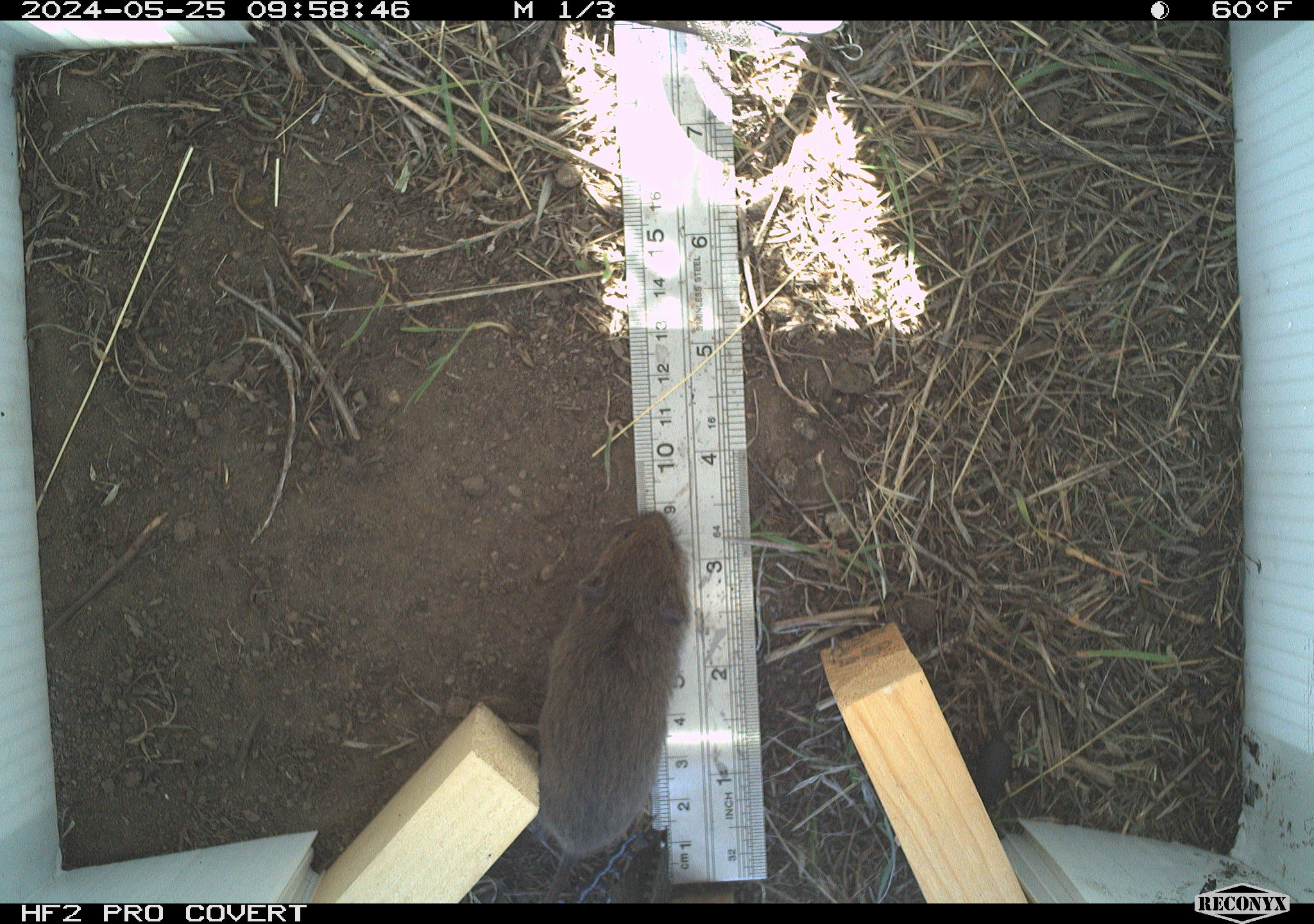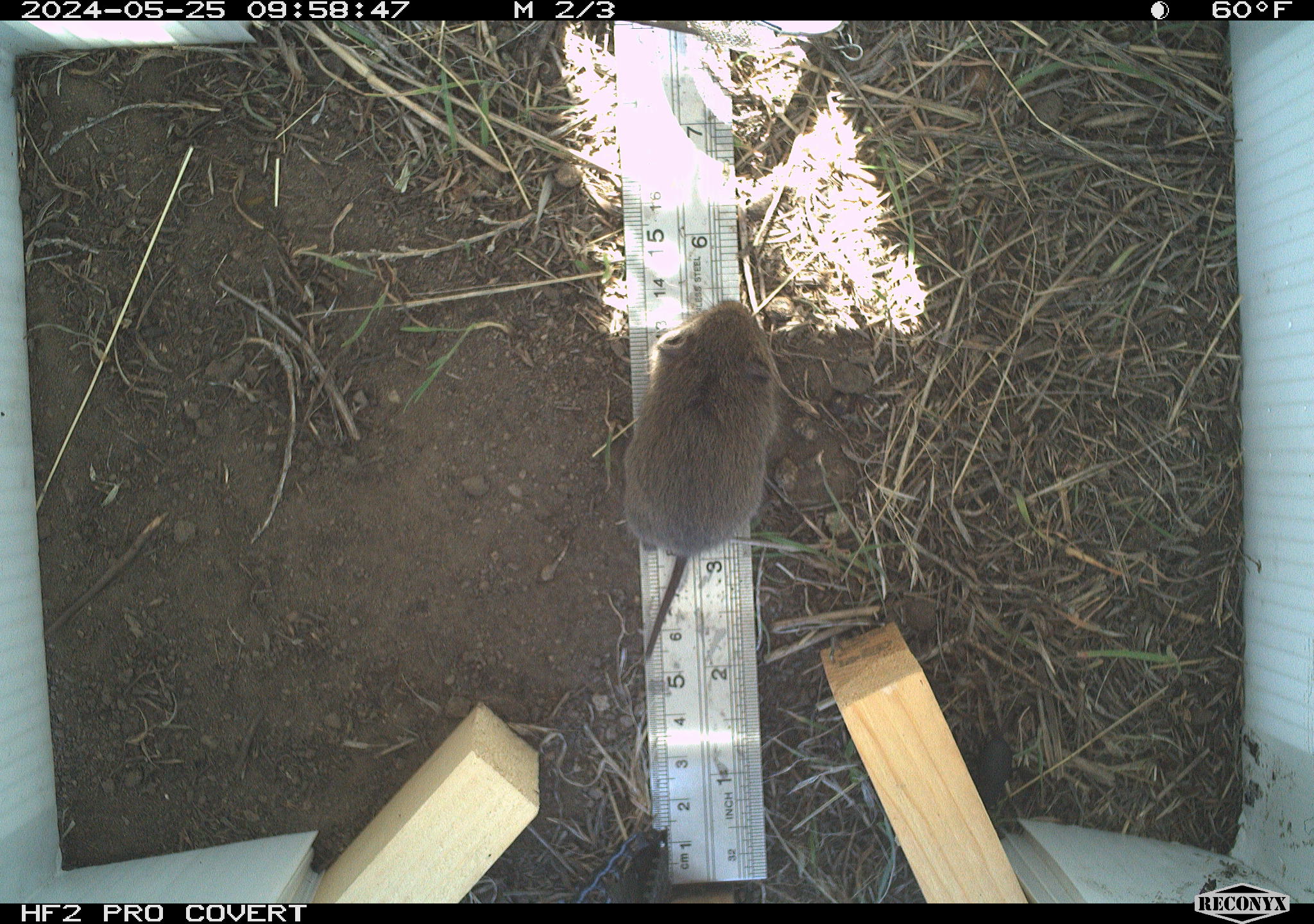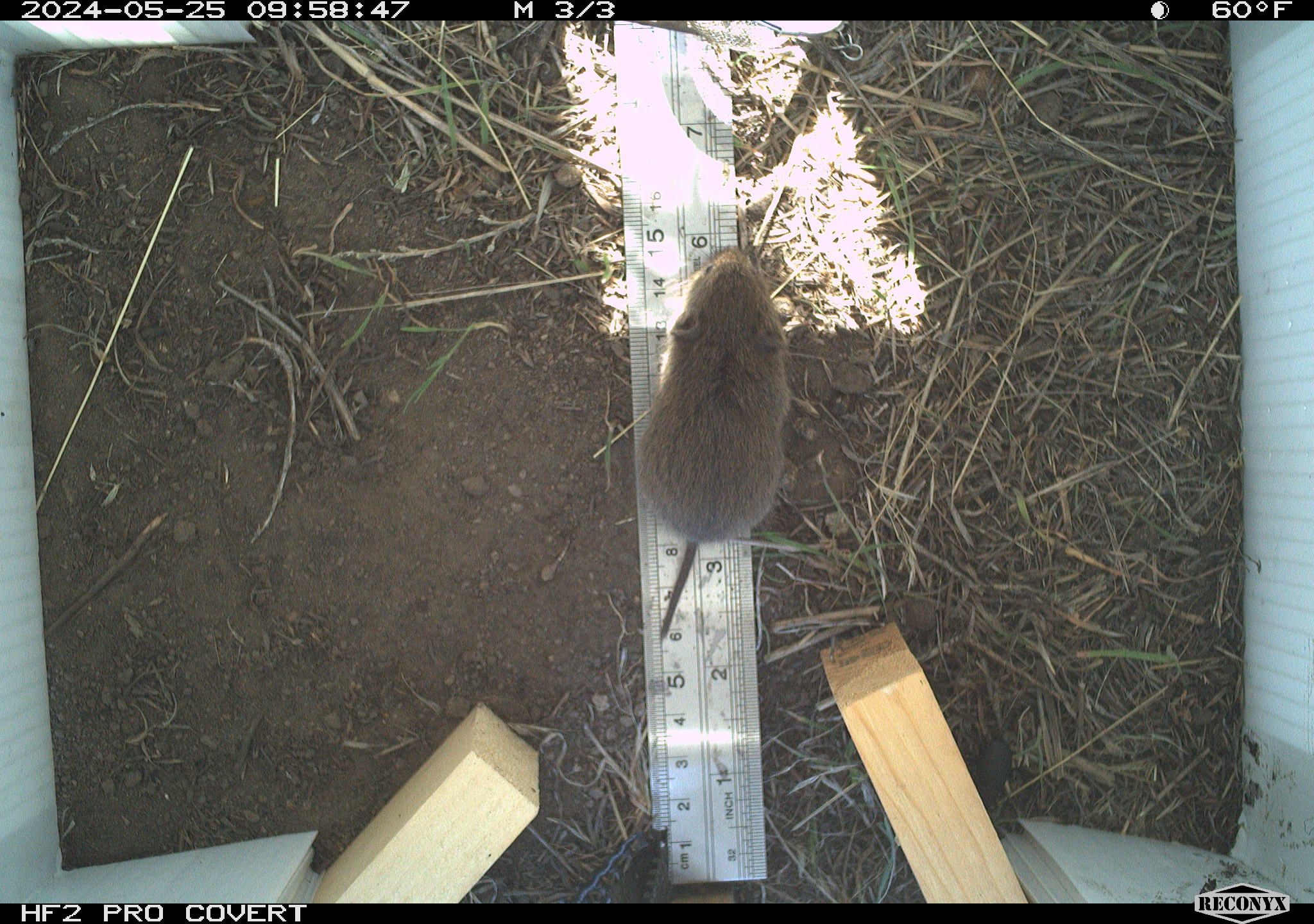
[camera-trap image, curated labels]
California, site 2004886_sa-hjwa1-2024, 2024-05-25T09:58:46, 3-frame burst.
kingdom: Animalia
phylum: Chordata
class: Mammalia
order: Rodentia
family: Cricetidae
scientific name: Cricetidae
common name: hamsters, voles, lemmings, and allies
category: cricetidae family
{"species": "cricetidae family (hamsters, voles, lemmings, and allies) (Cricetidae)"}